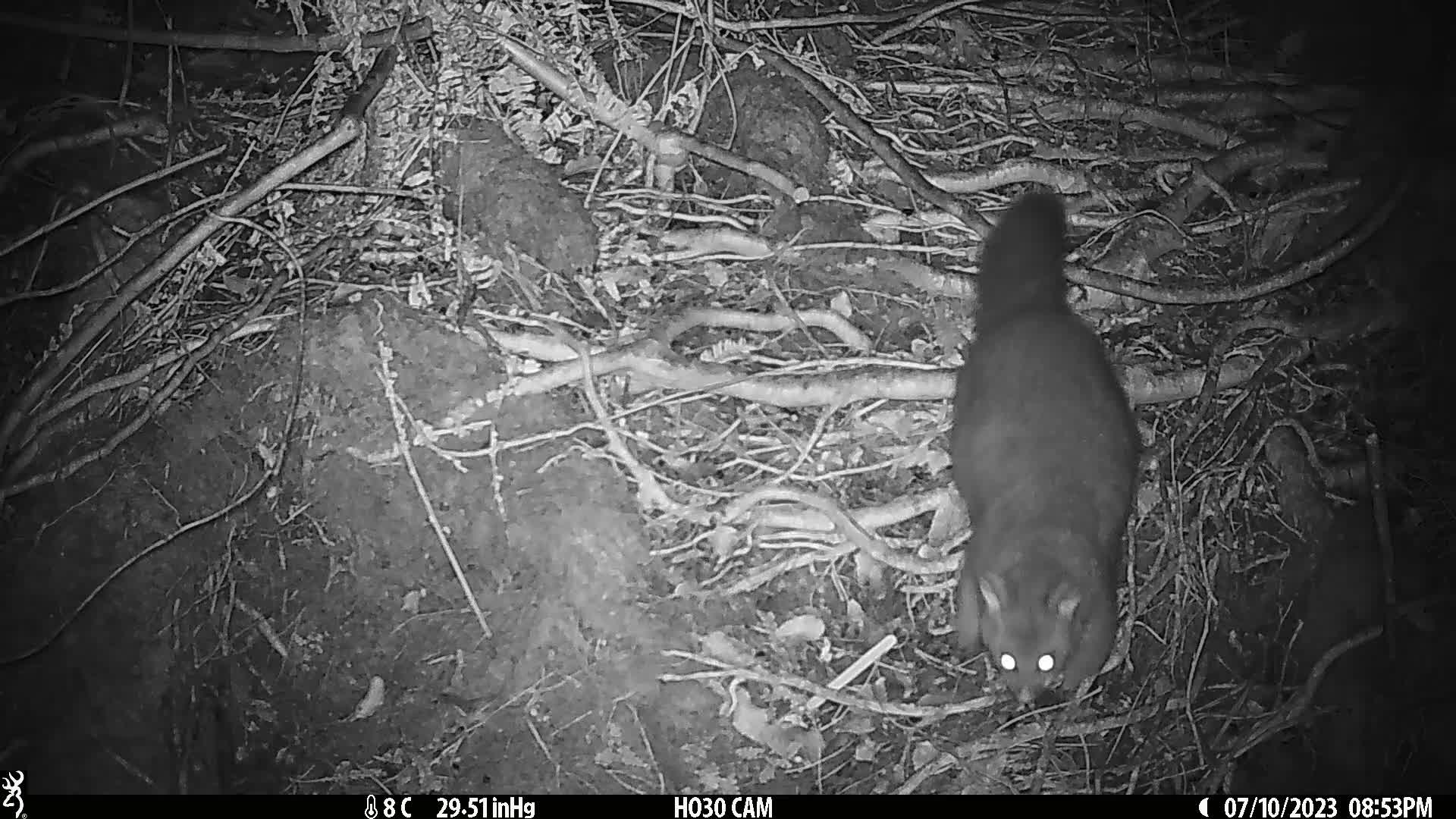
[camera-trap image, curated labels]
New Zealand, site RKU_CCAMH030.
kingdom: Animalia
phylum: Chordata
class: Mammalia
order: Diprotodontia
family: Phalangeridae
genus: Trichosurus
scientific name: Trichosurus vulpecula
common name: common brushtail possum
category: possum